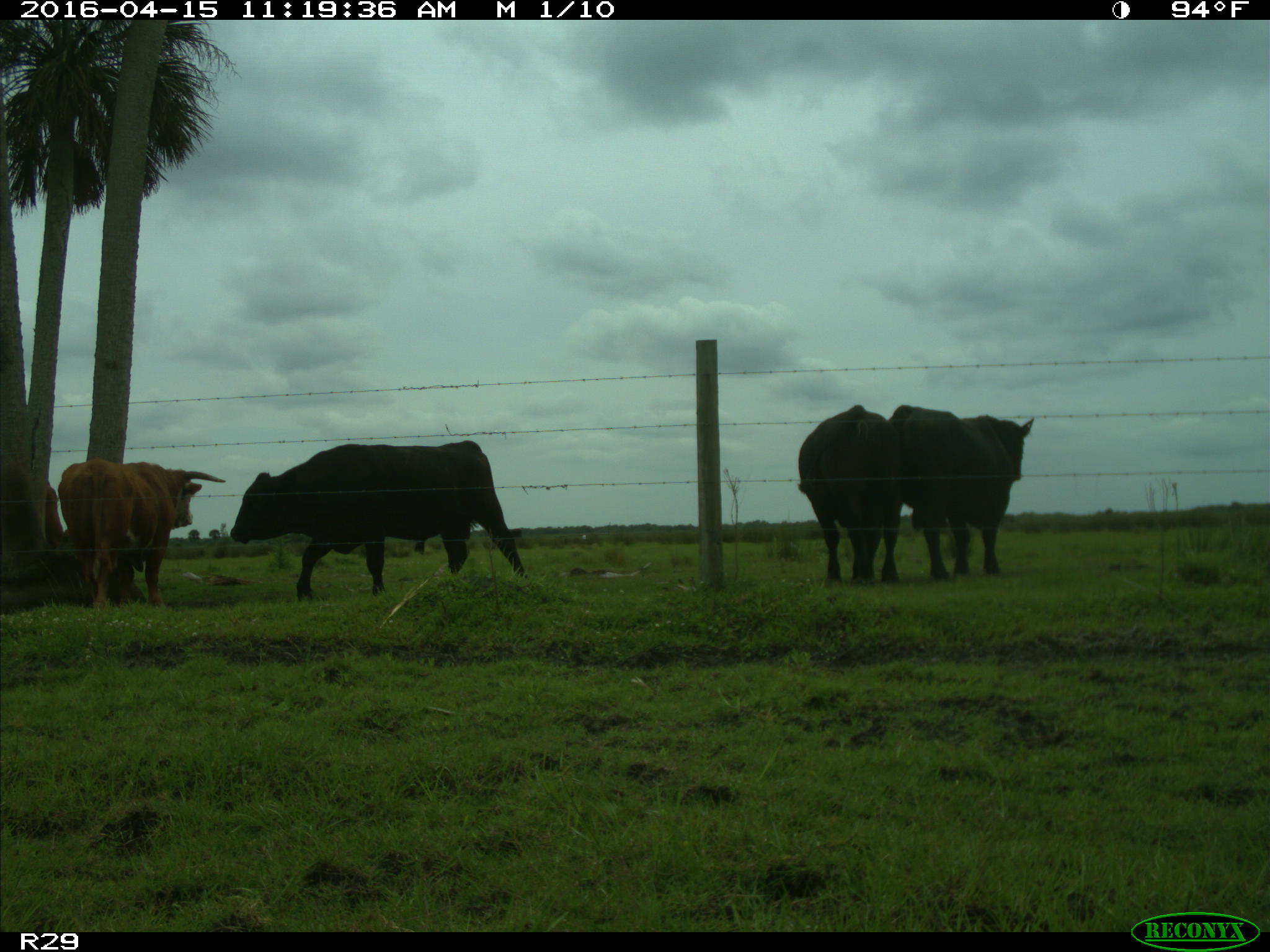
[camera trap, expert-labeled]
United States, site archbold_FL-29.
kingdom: Animalia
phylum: Chordata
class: Mammalia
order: Artiodactyla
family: Bovidae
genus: Bos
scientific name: Bos taurus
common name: domestic cow